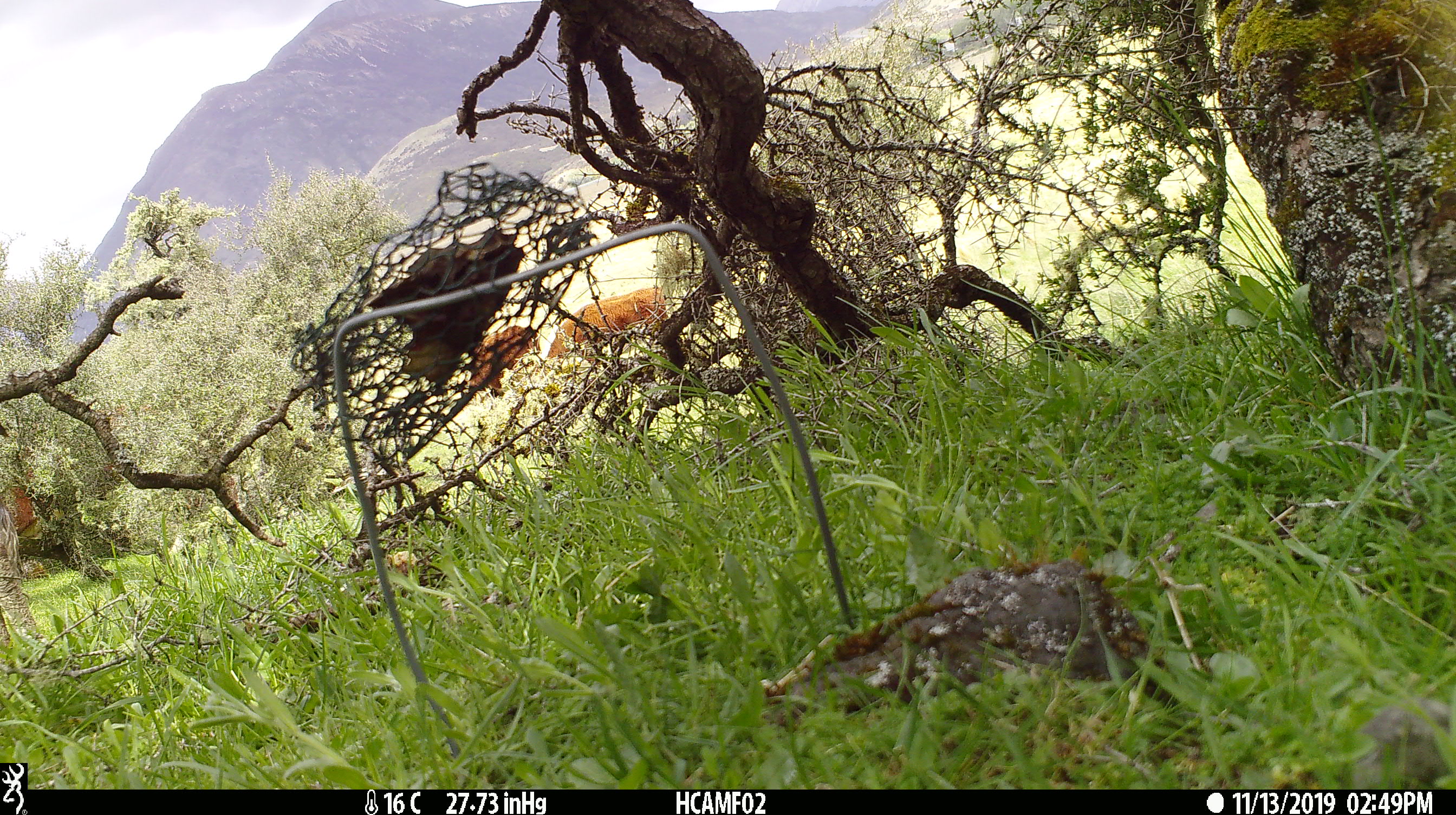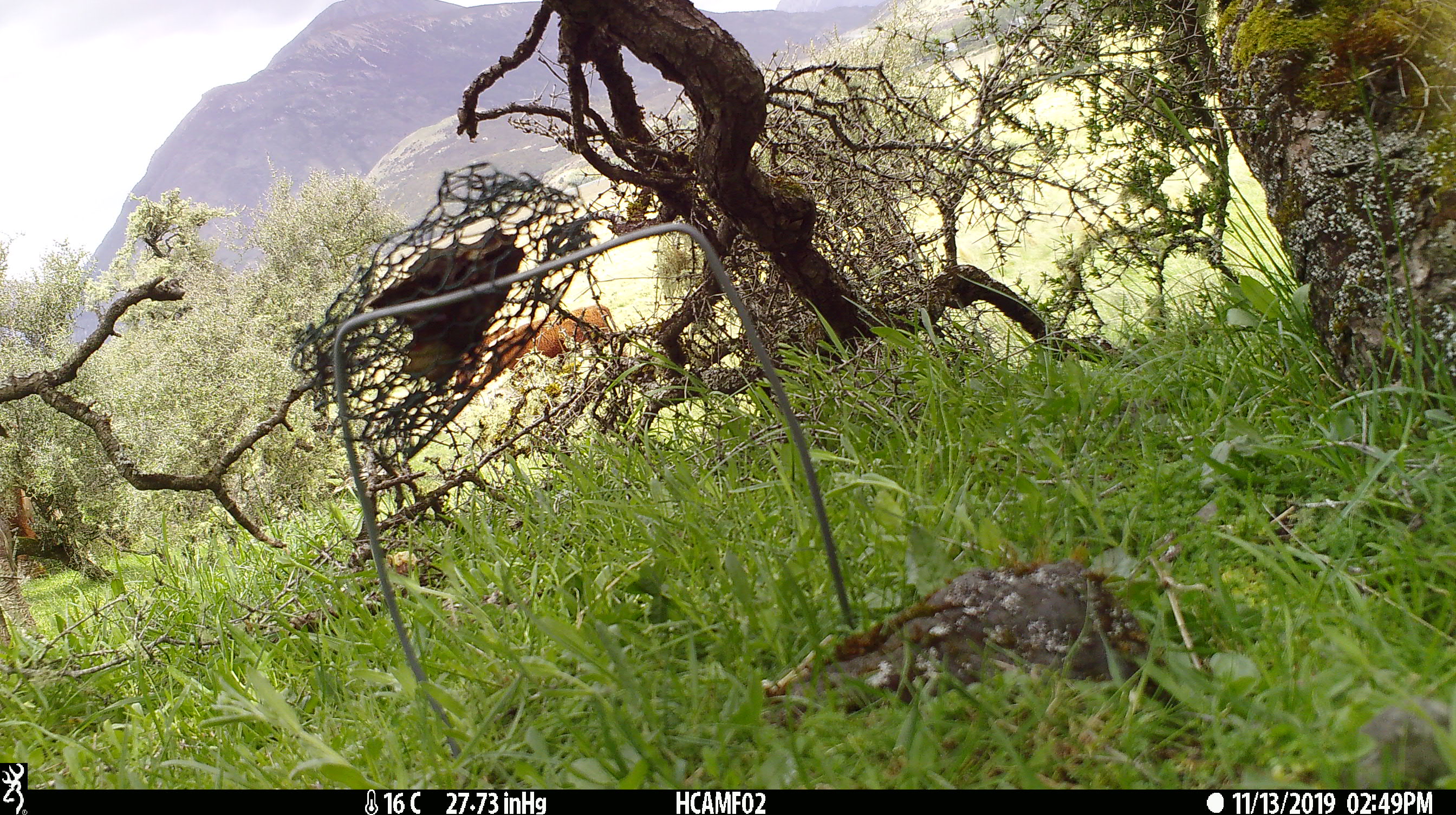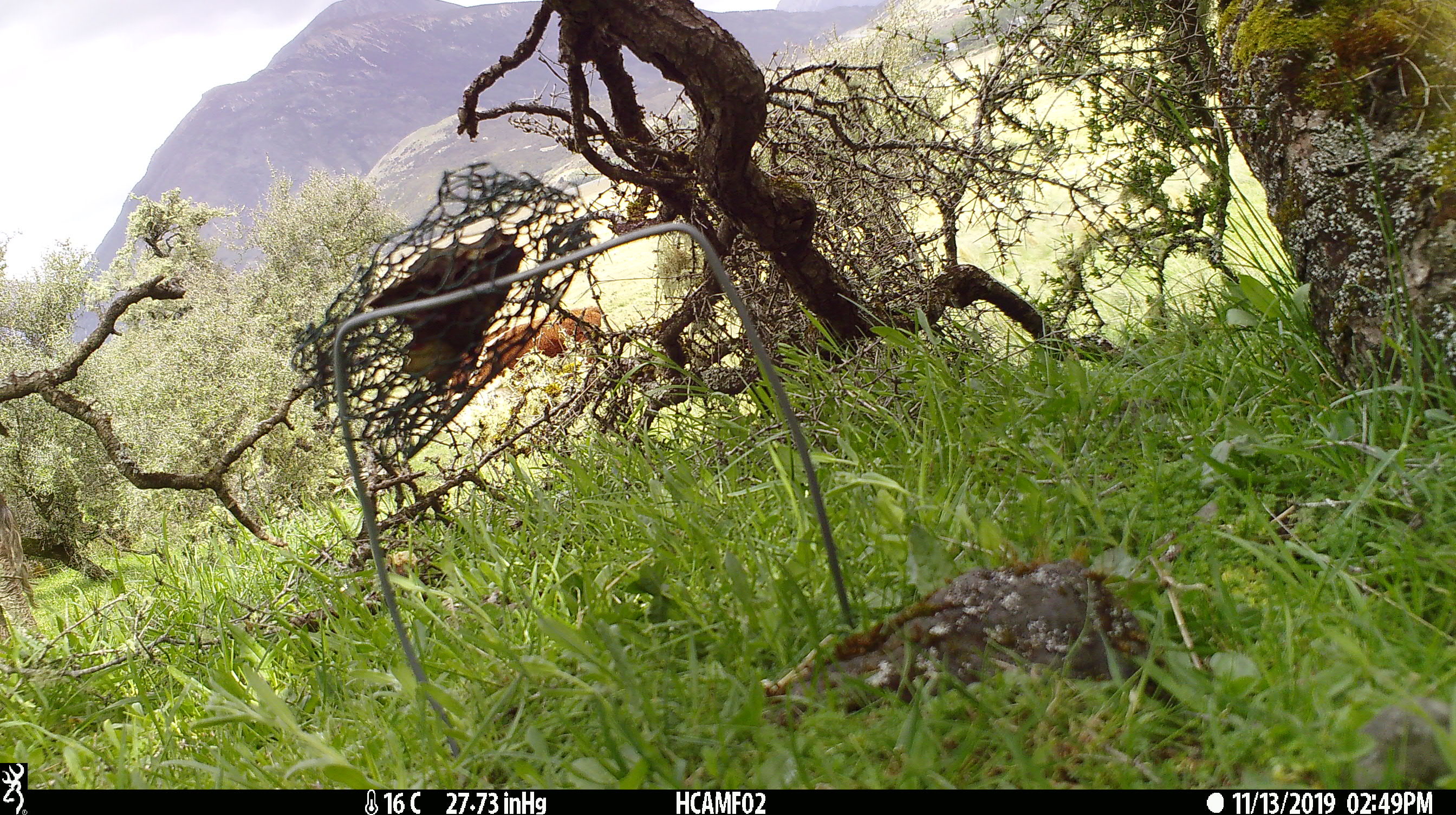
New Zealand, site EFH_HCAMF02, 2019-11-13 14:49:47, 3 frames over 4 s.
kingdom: Animalia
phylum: Chordata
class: Mammalia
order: Artiodactyla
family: Bovidae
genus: Bos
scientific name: Bos taurus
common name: domestic cow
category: cow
Cow (domestic cow) (Bos taurus).